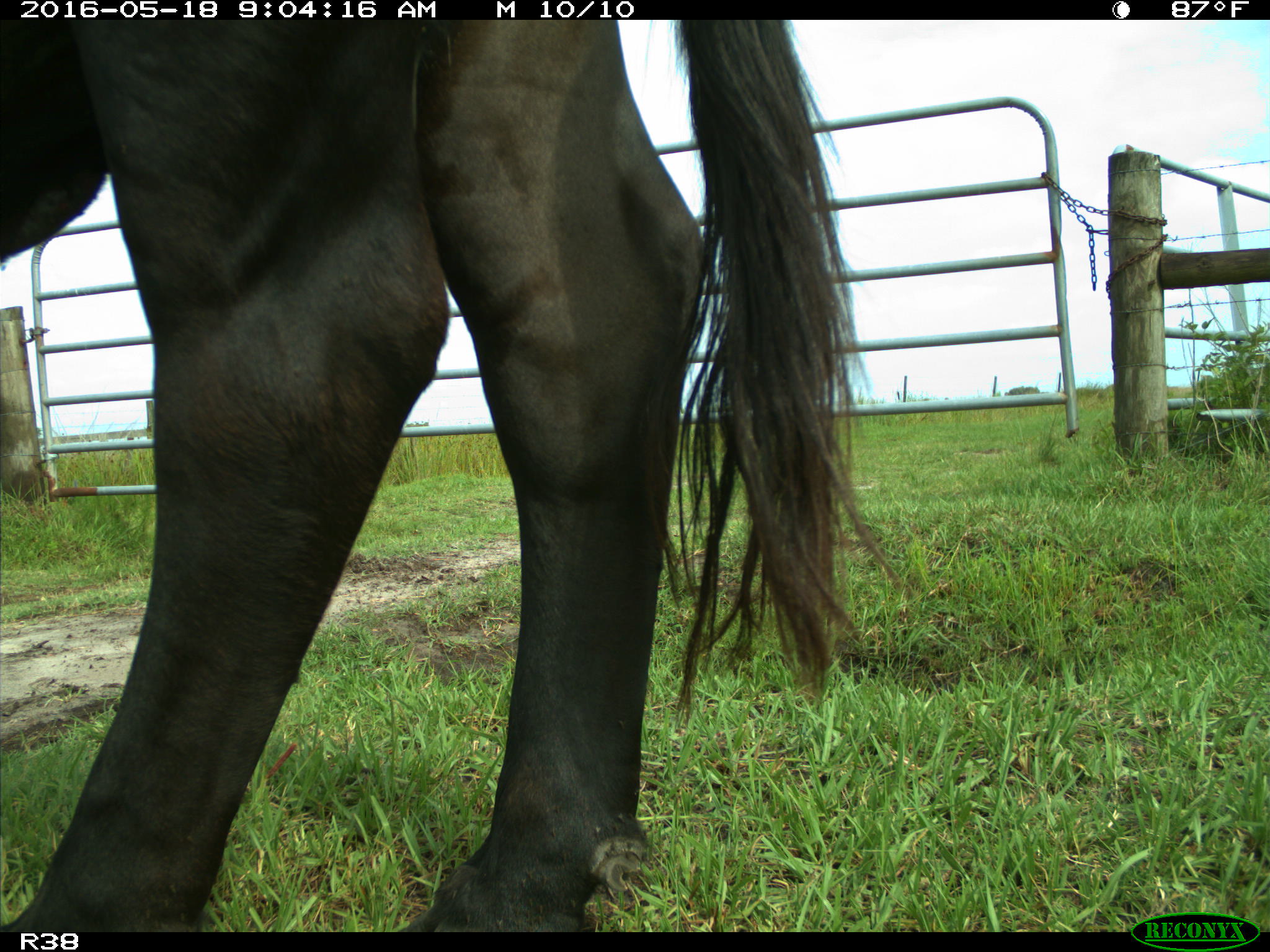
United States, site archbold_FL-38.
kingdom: Animalia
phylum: Chordata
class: Mammalia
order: Artiodactyla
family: Bovidae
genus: Bos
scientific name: Bos taurus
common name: domestic cow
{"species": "Bos taurus (domestic cow)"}